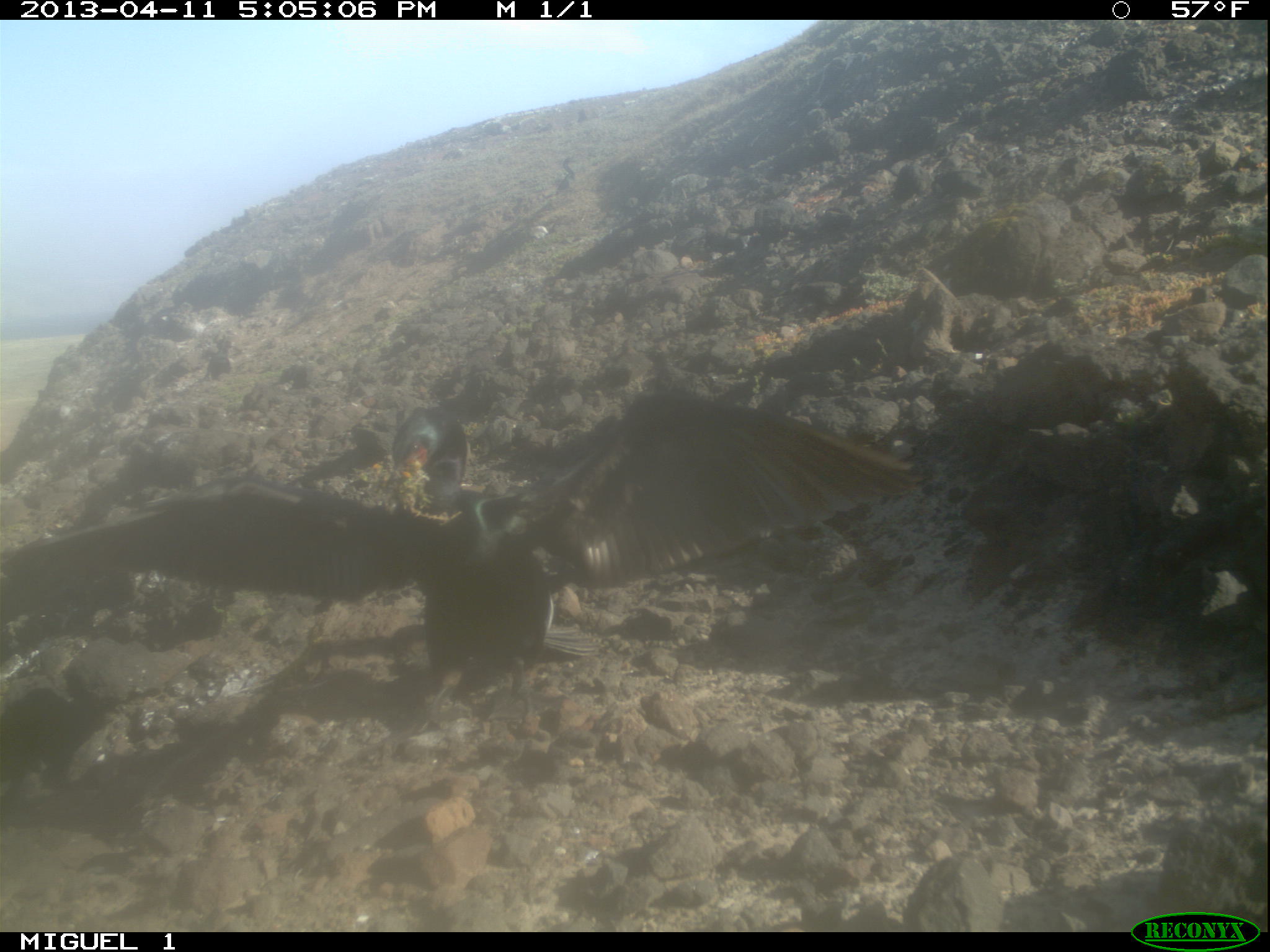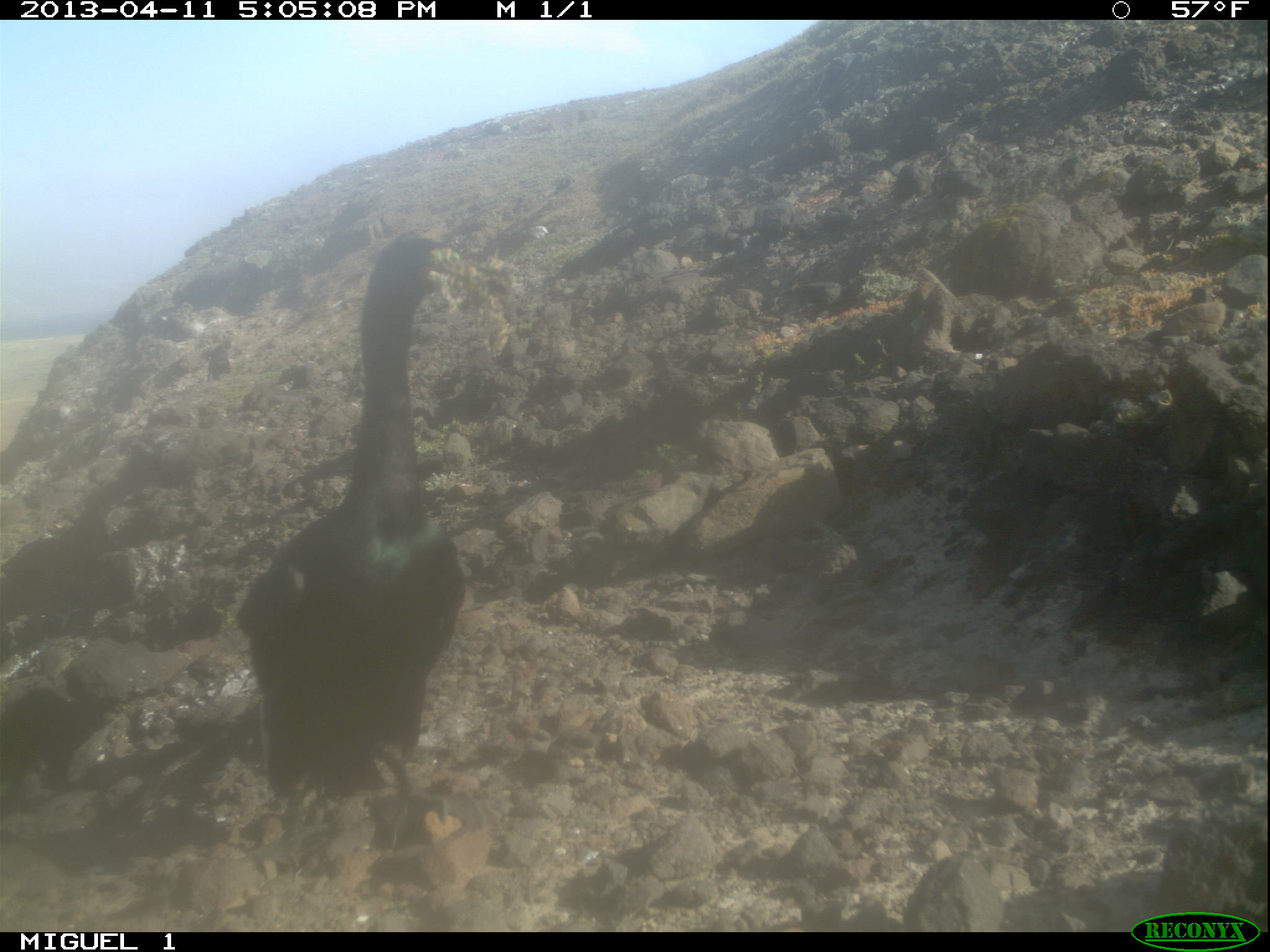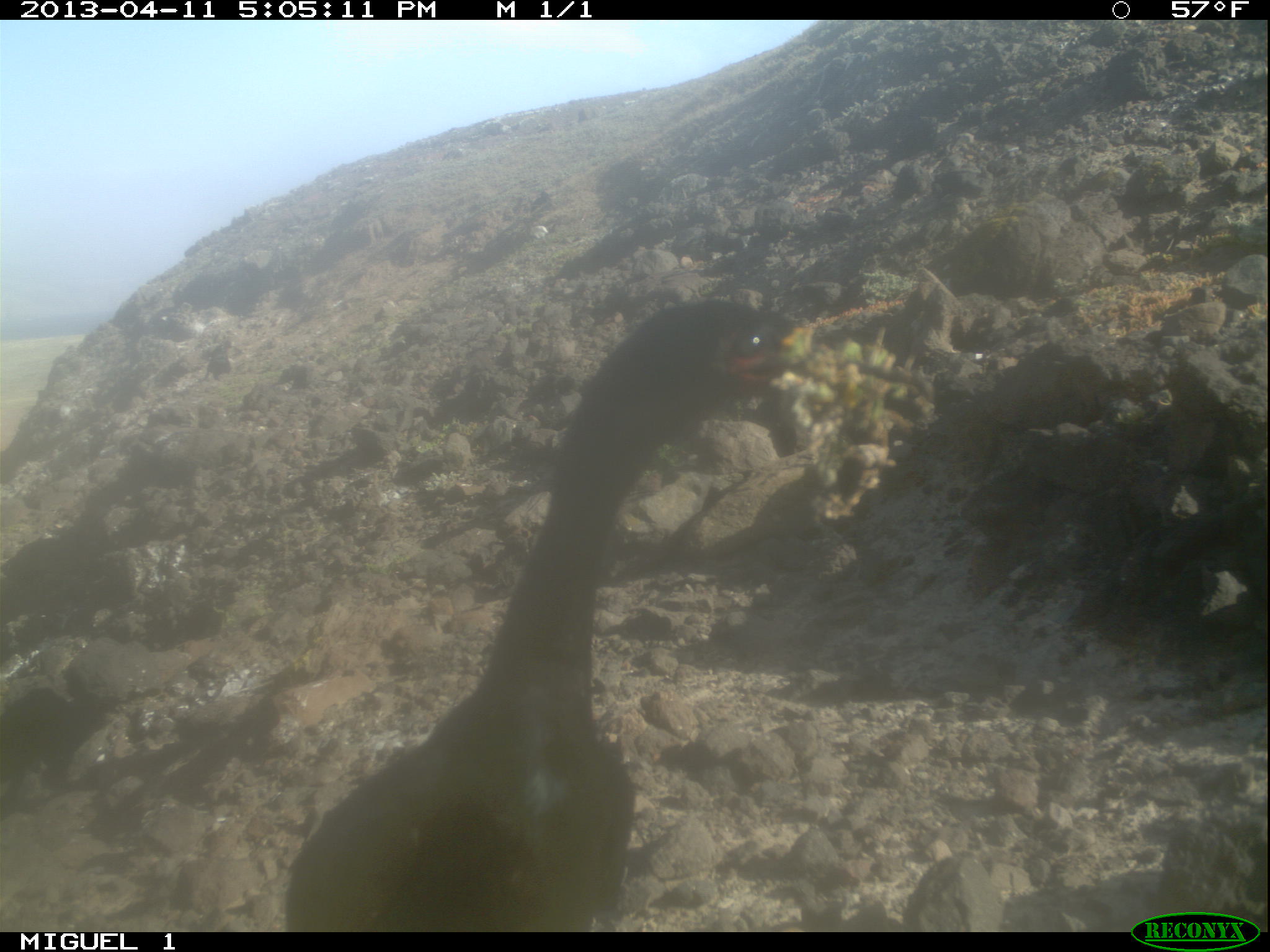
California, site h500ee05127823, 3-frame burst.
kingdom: Animalia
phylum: Chordata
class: Aves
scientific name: Aves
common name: bird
Bird (Aves).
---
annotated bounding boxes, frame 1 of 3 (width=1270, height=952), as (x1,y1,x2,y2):
bird: (0,387,920,736); (556,158,575,195)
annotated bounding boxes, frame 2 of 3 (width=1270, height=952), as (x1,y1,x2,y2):
bird: (233,227,467,868)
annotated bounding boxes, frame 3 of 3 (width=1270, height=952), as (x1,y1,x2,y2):
bird: (282,298,911,933)